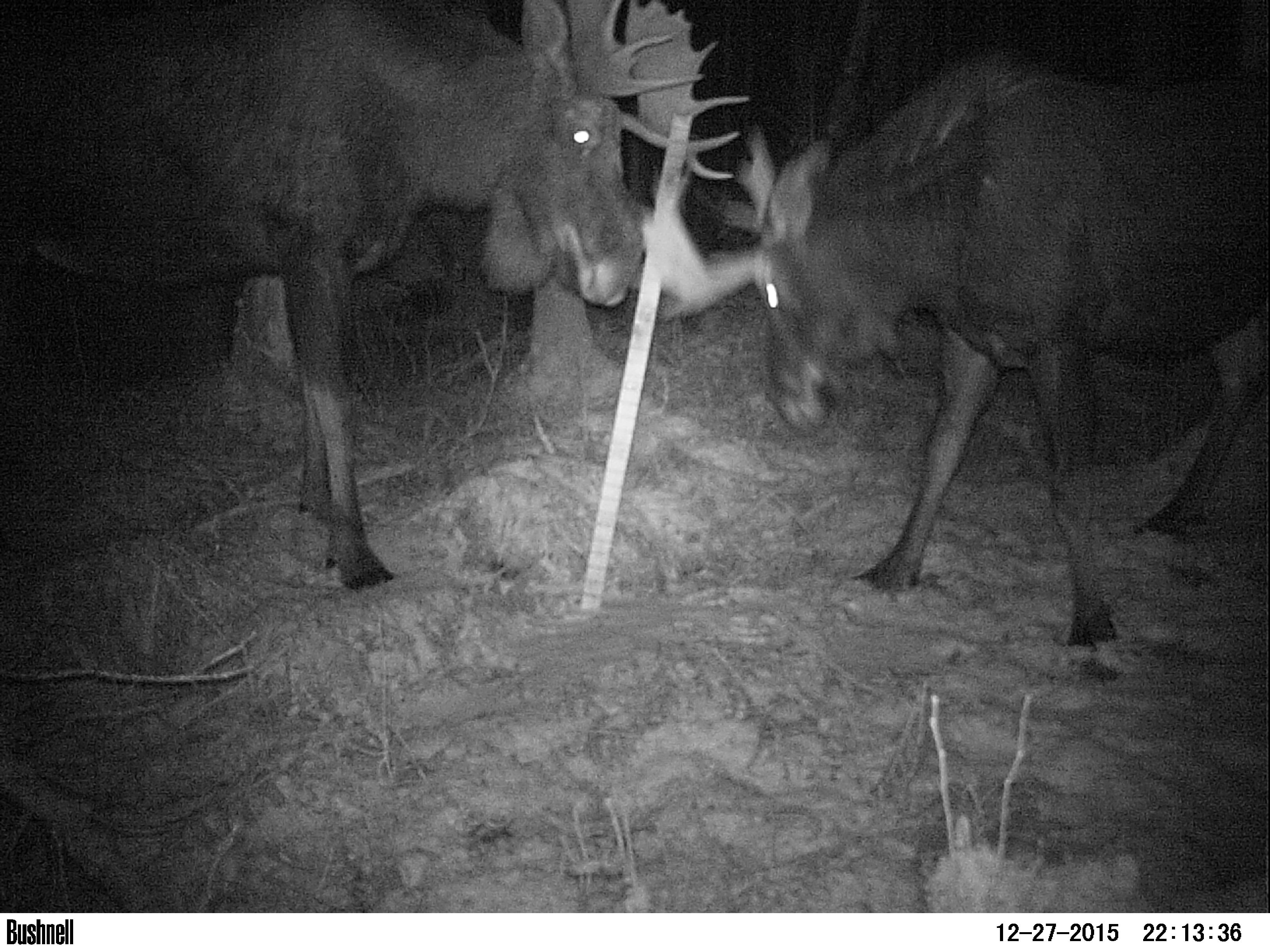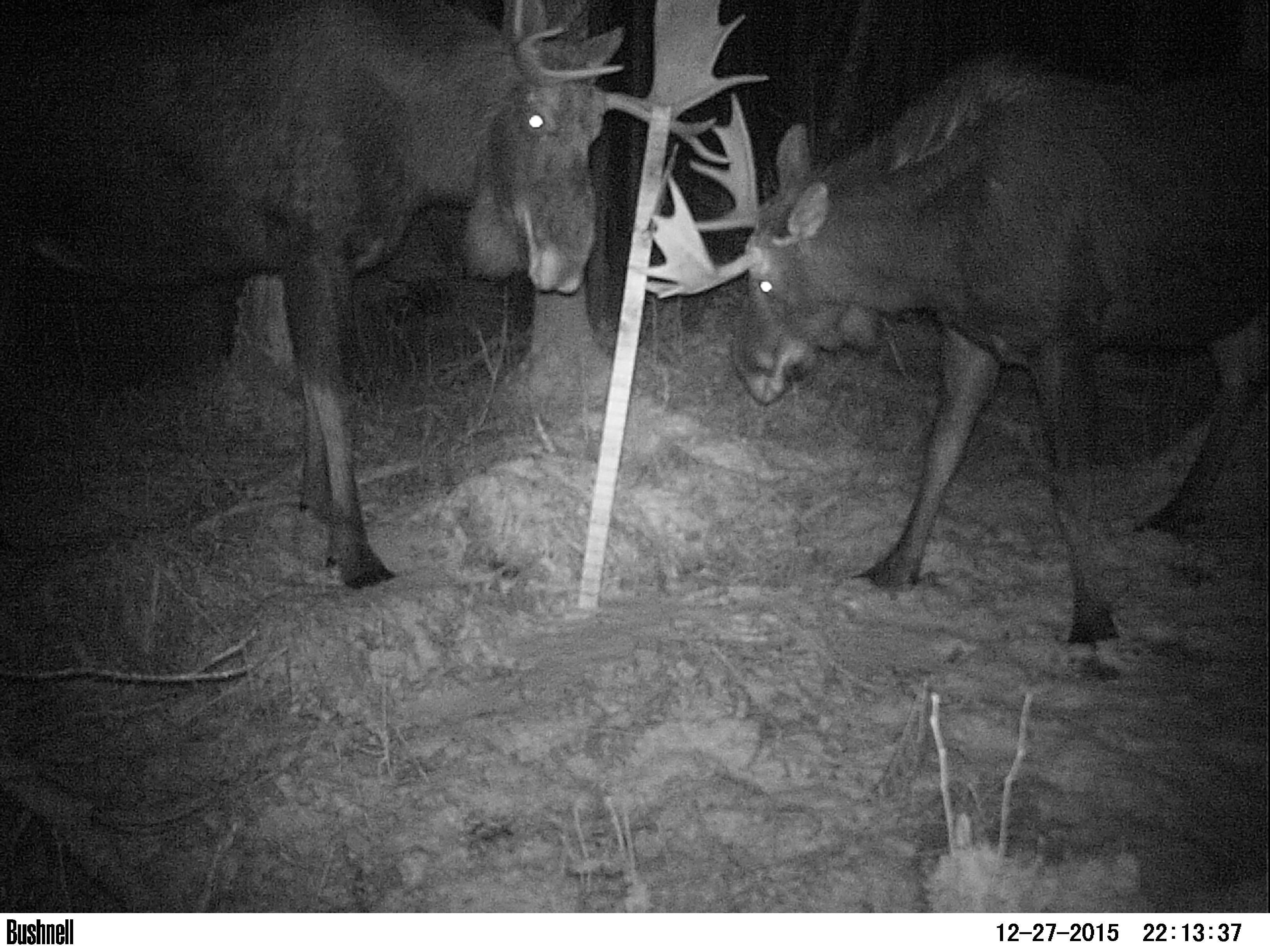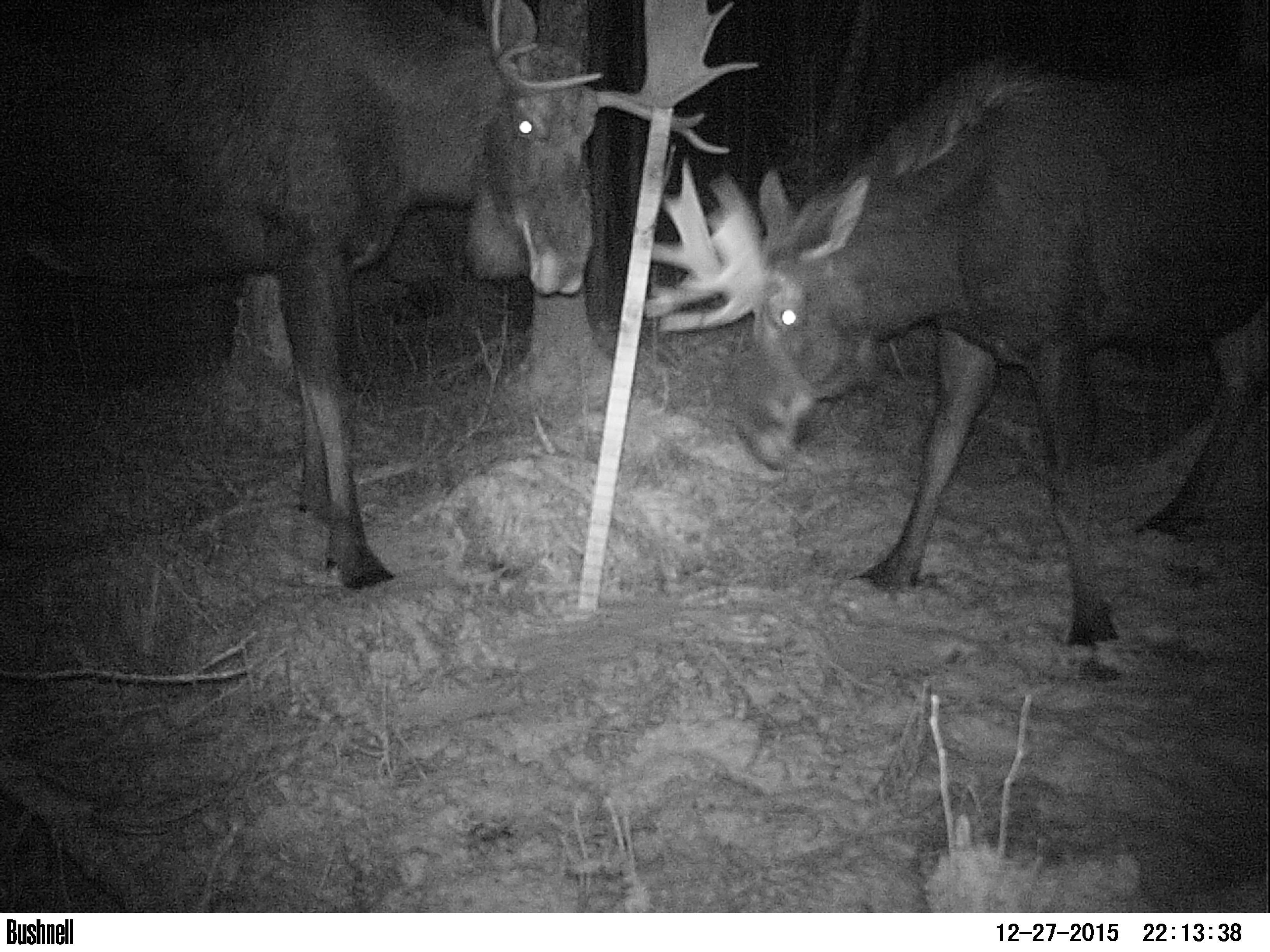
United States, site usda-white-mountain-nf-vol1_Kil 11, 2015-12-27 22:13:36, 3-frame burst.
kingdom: Animalia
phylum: Chordata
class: Mammalia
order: Artiodactyla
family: Cervidae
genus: Alces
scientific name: Alces alces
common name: moose